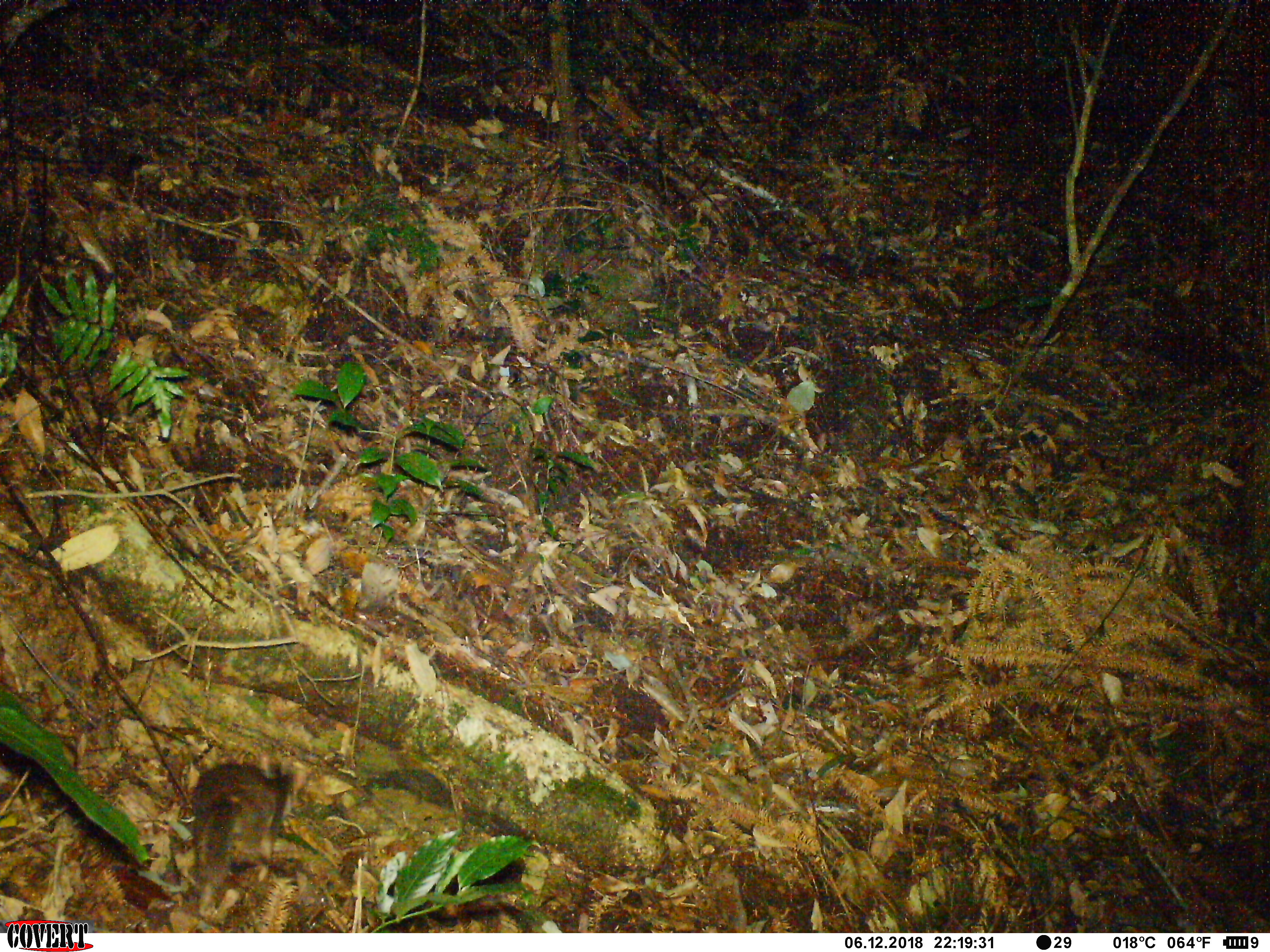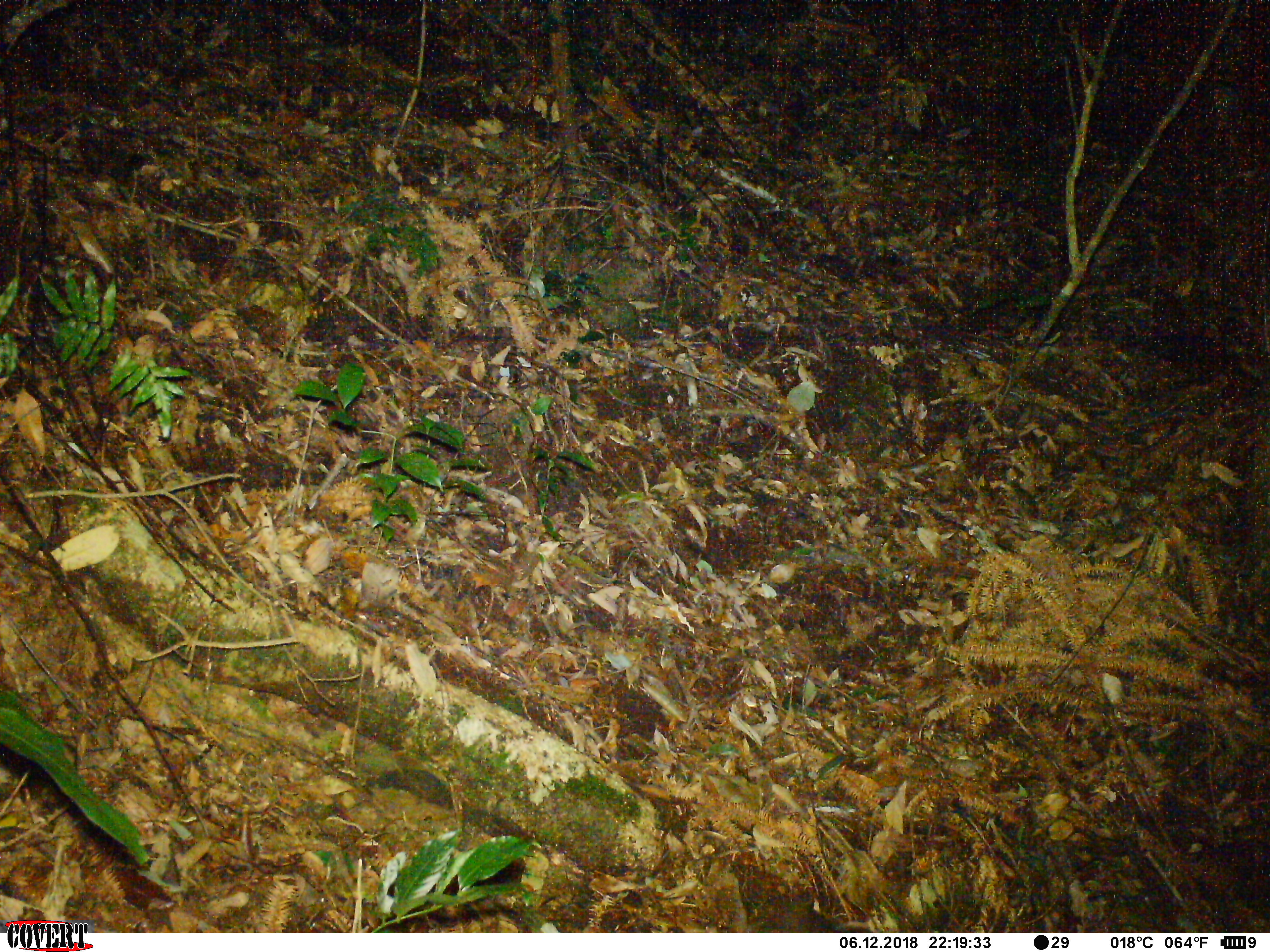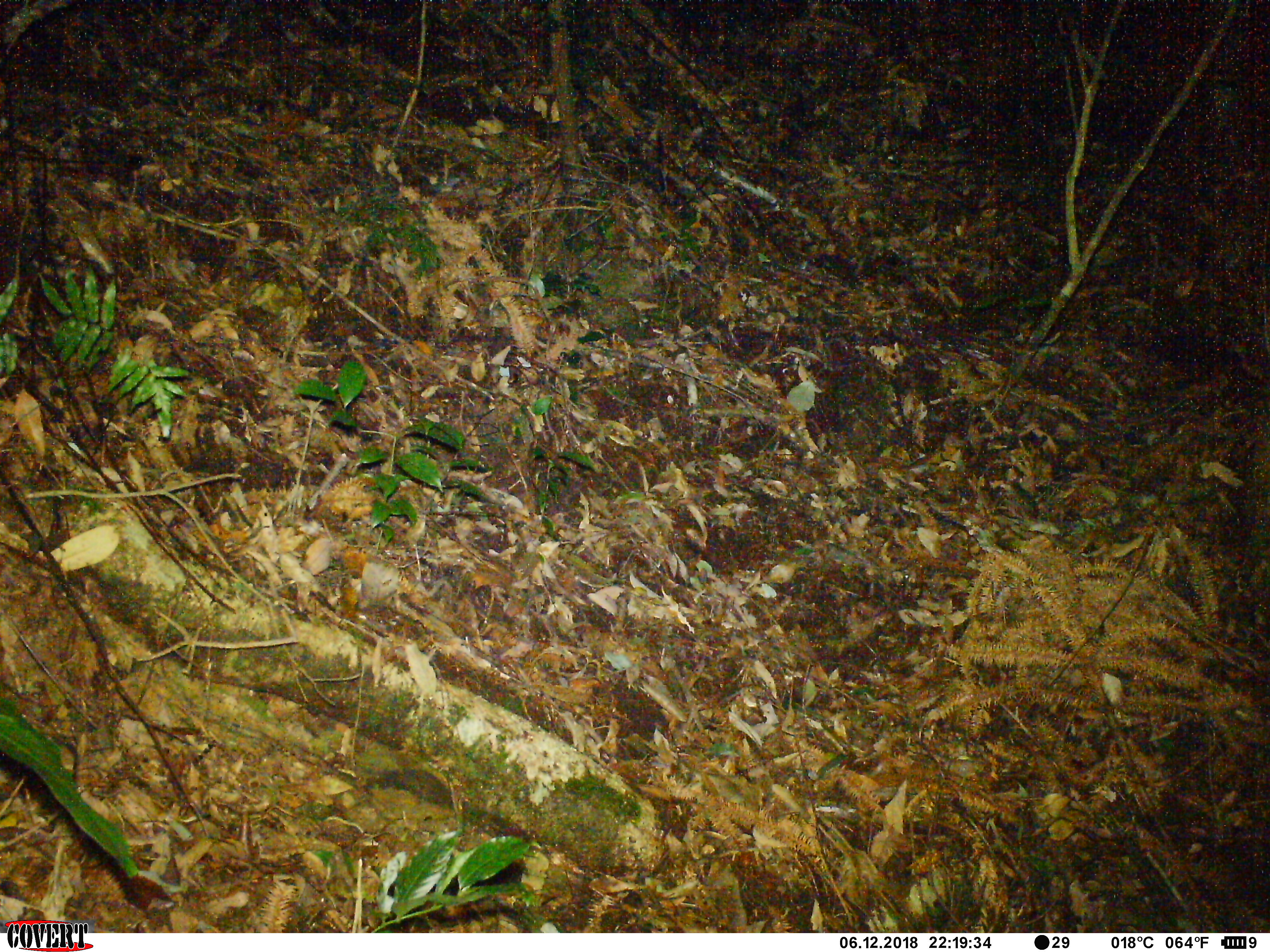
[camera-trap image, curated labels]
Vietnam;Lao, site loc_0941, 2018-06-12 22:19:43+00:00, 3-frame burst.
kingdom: Animalia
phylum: Chordata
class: Mammalia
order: Carnivora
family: Mustelidae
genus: Melogale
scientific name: Melogale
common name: ferret badger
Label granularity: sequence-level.